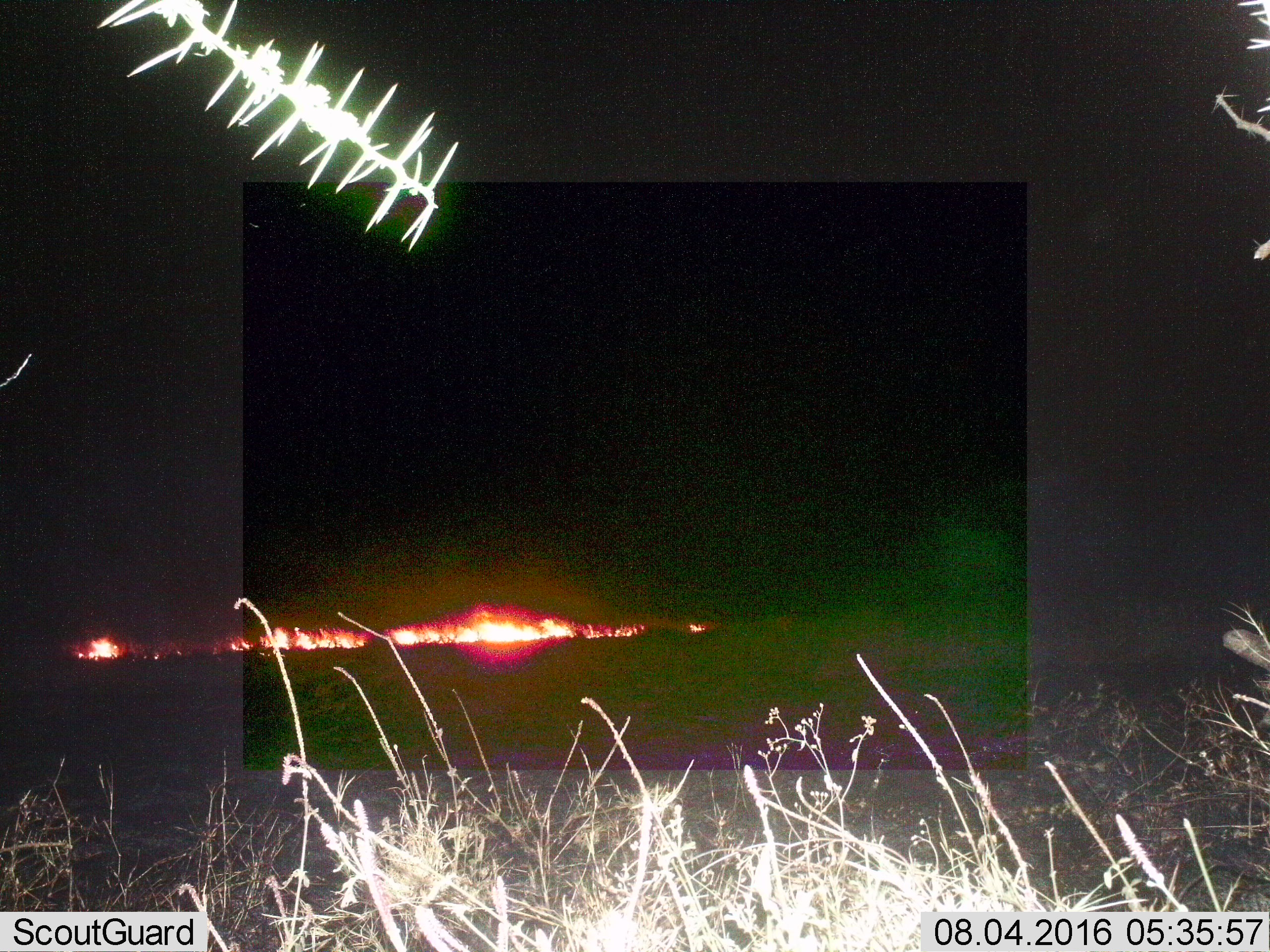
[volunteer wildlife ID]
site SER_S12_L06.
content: unidentified animal